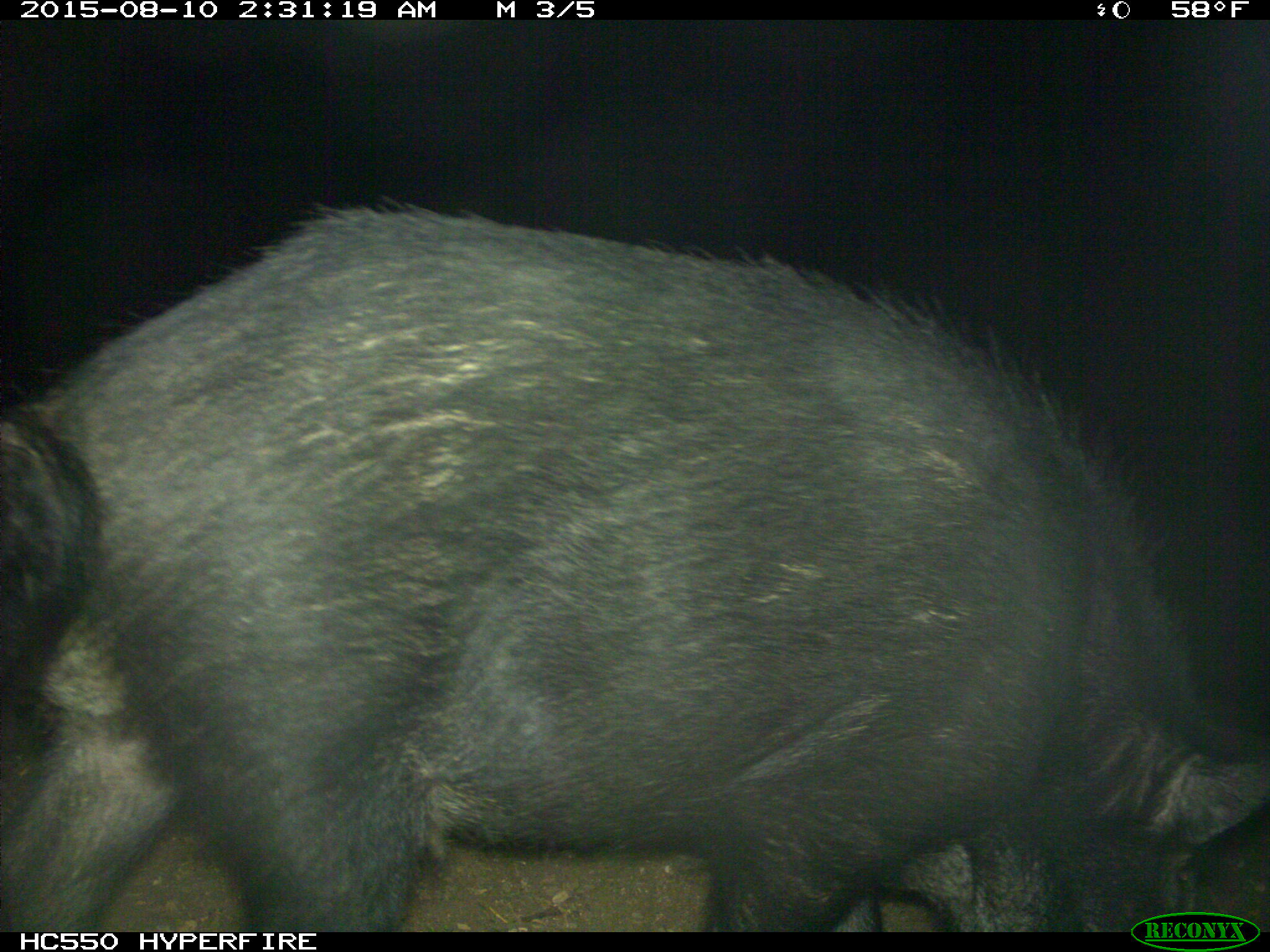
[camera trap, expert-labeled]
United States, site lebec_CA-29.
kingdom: Animalia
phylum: Chordata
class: Mammalia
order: Artiodactyla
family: Suidae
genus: Sus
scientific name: Sus scrofa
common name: wild boar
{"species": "Sus scrofa (wild boar)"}